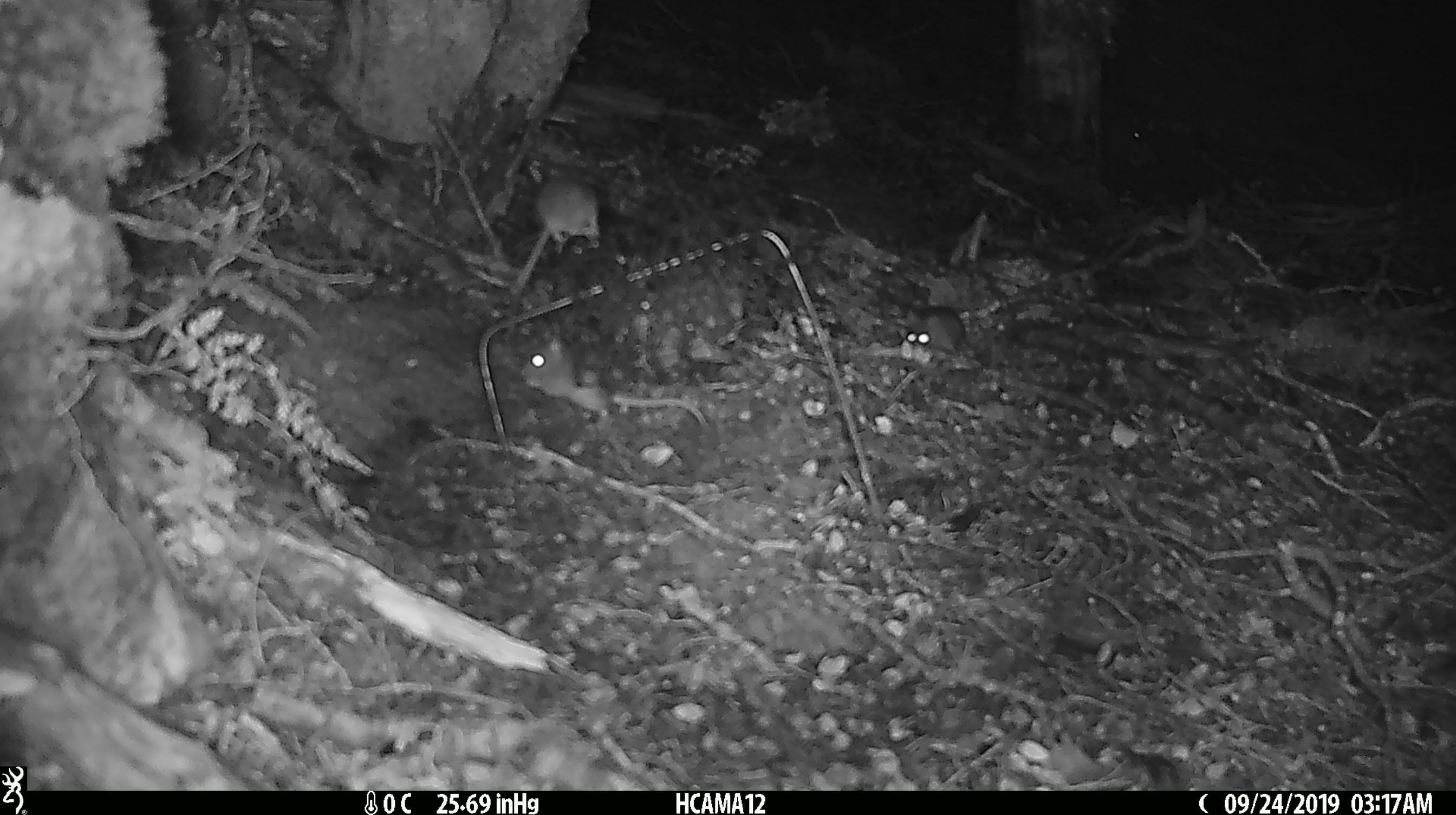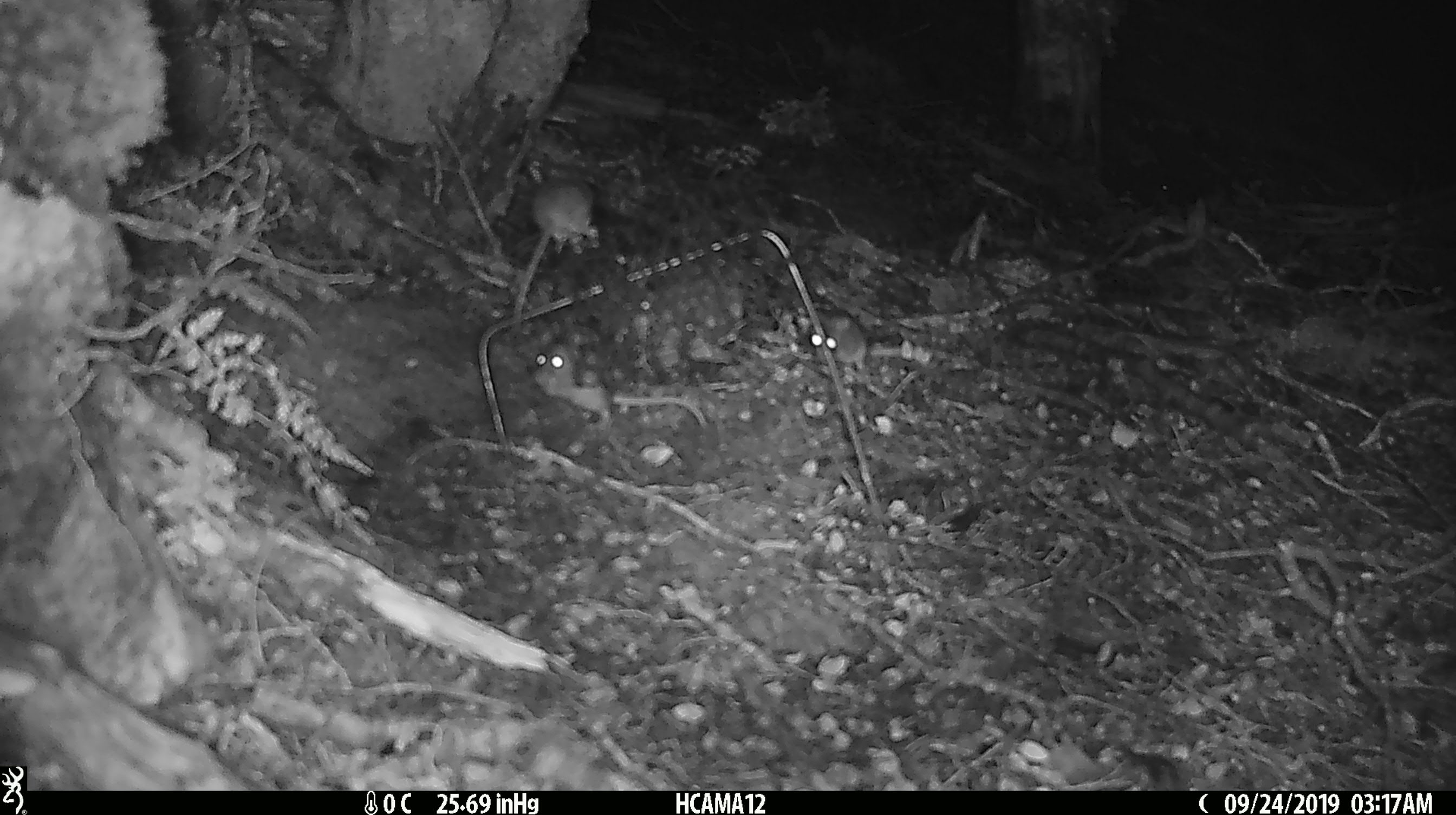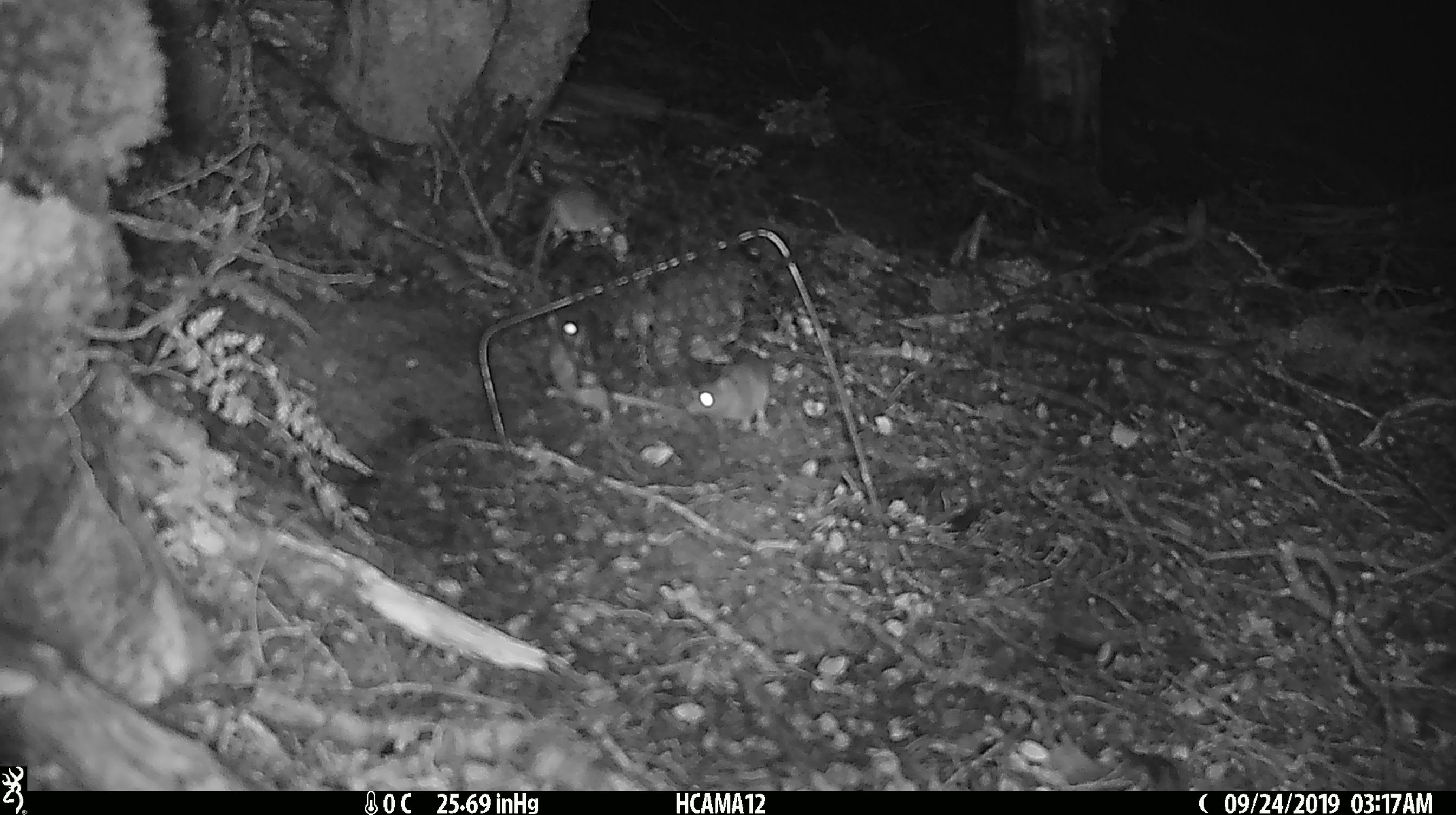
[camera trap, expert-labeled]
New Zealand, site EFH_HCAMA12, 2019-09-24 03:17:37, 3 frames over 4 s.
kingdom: Animalia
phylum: Chordata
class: Mammalia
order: Rodentia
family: Muridae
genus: Mus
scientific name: Mus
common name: mouse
Mouse (Mus).